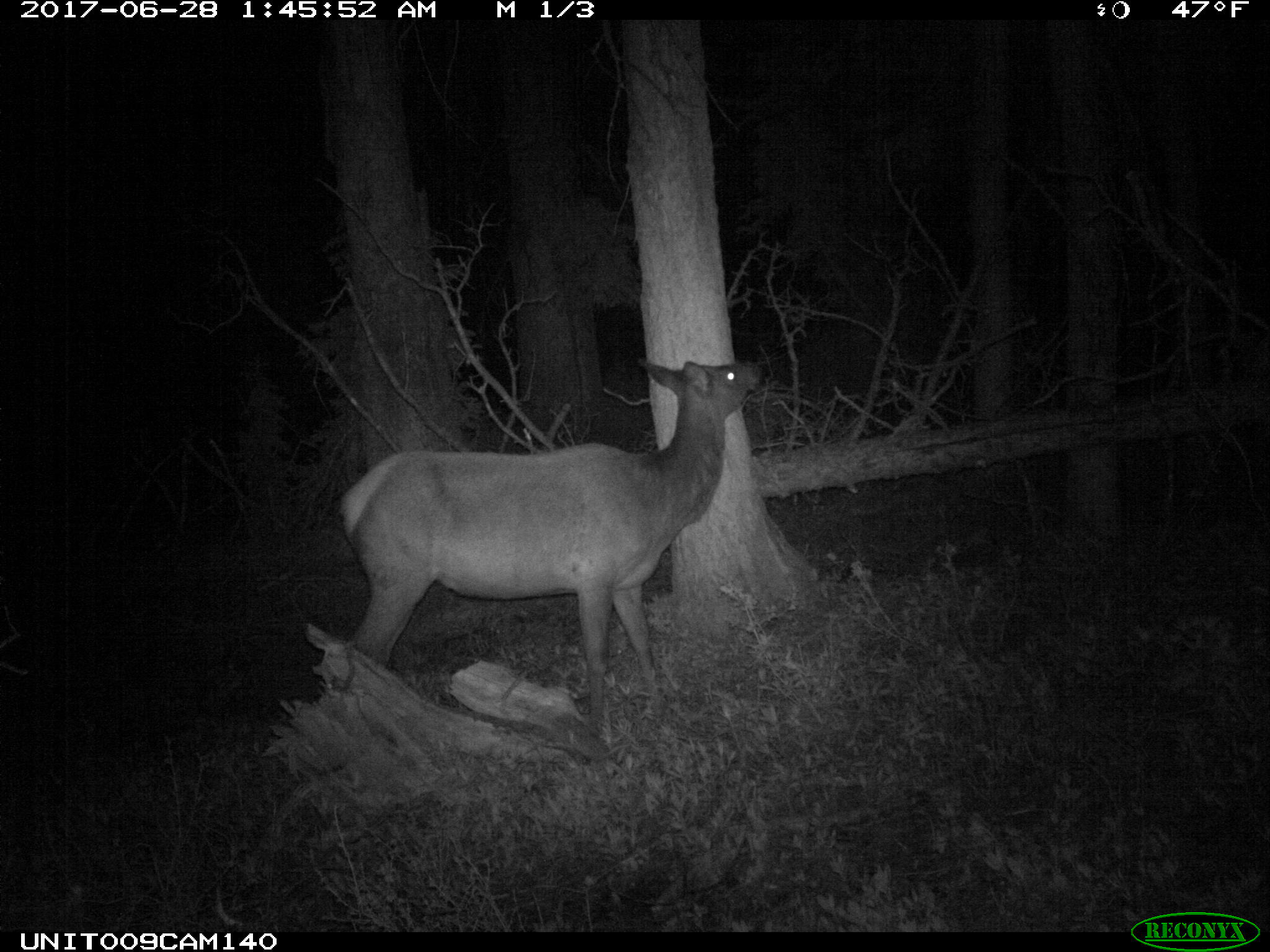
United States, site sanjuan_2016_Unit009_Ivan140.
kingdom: Animalia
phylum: Chordata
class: Mammalia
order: Artiodactyla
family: Cervidae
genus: Cervus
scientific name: Cervus elaphus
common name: red deer